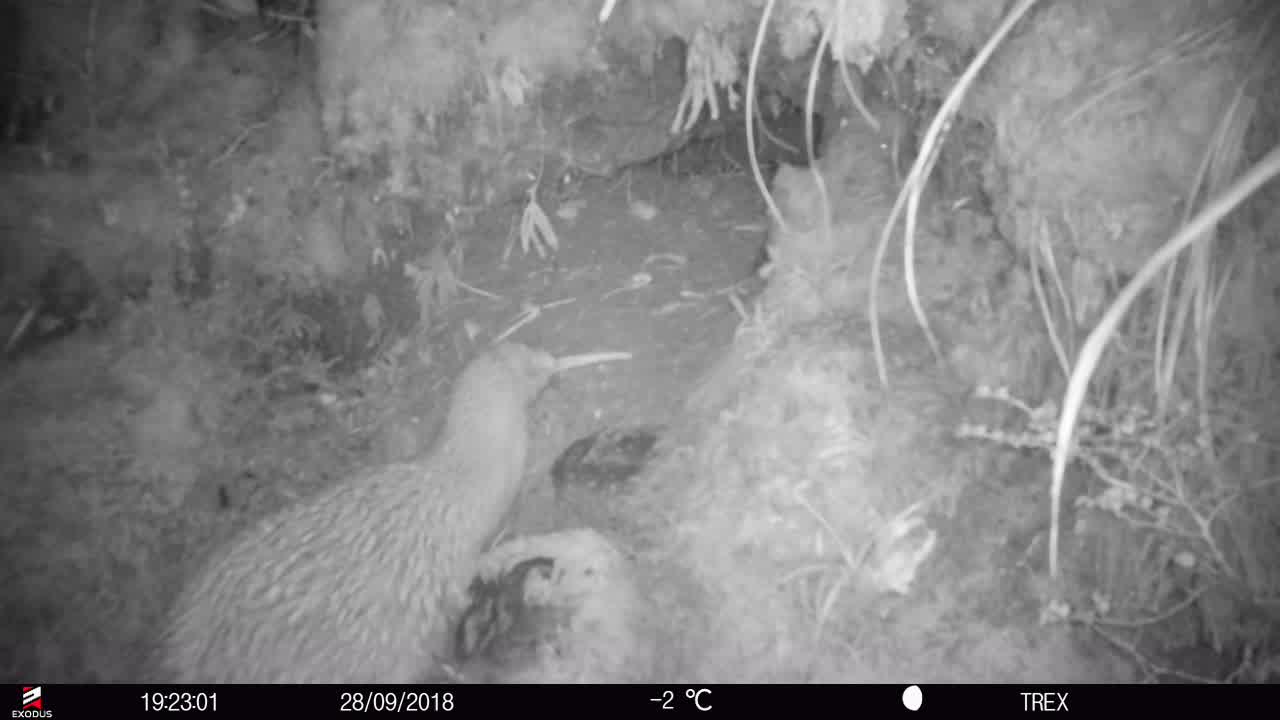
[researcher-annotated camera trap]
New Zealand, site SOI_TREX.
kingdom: Animalia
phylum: Chordata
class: Aves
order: Apterygiformes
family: Apterygidae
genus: Apteryx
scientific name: Apteryx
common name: kiwi